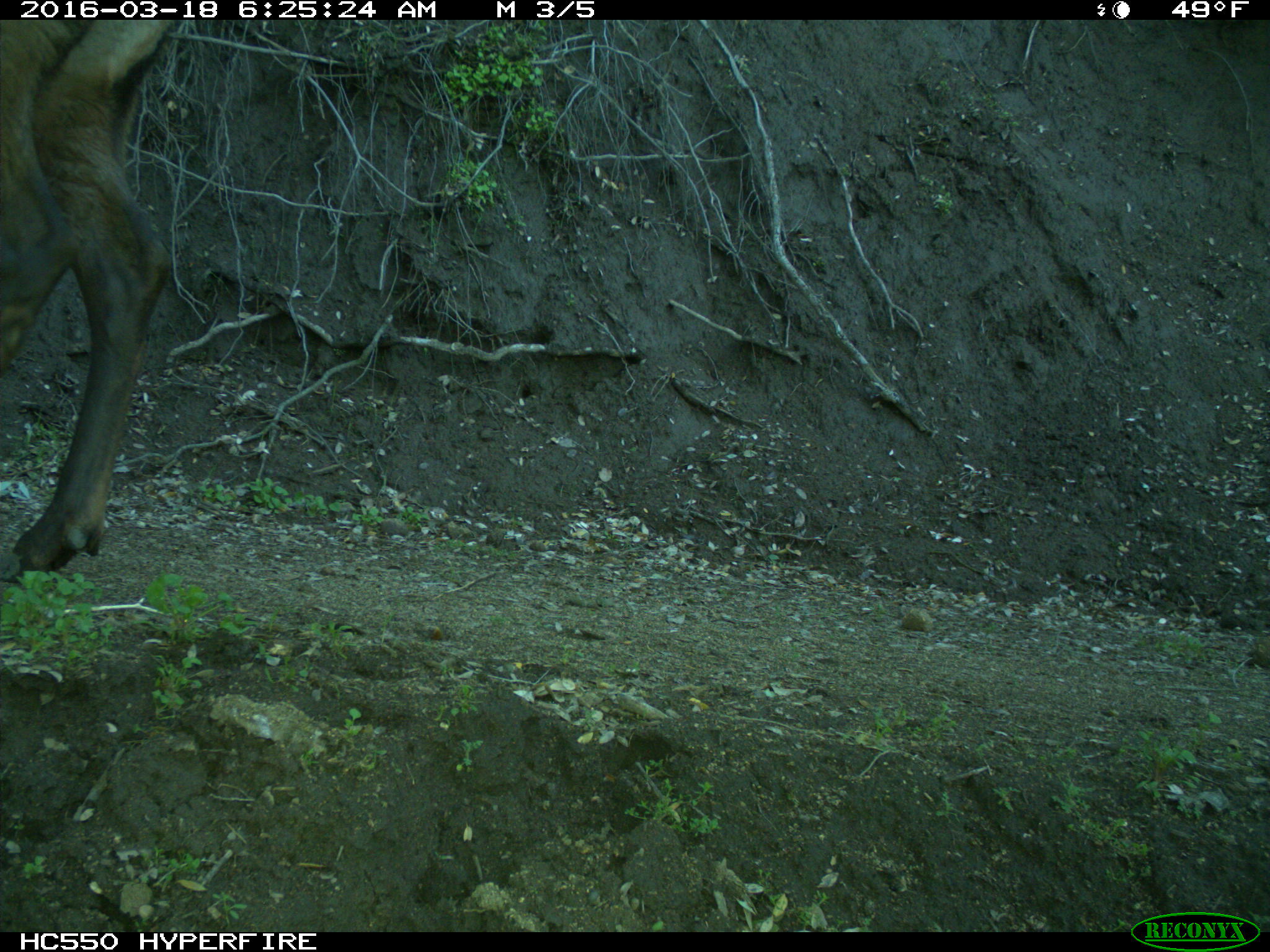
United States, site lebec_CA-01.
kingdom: Animalia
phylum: Chordata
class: Mammalia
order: Artiodactyla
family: Cervidae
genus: Cervus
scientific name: Cervus canadensis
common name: elk